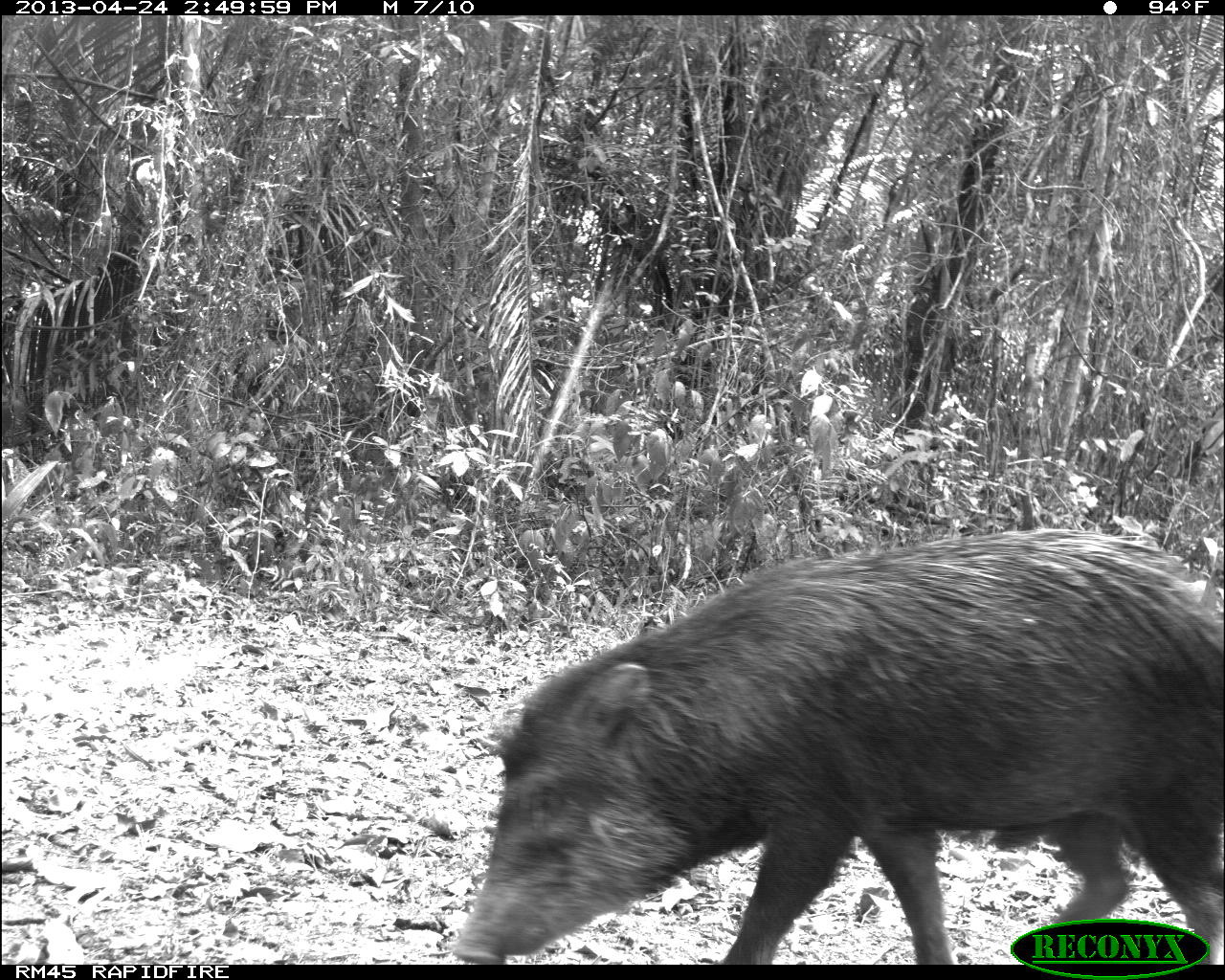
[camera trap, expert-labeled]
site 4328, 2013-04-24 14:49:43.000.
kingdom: Animalia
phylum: Chordata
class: Mammalia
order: Artiodactyla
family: Tayassuidae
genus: Tayassu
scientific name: Tayassu pecari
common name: white-lipped peccary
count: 10